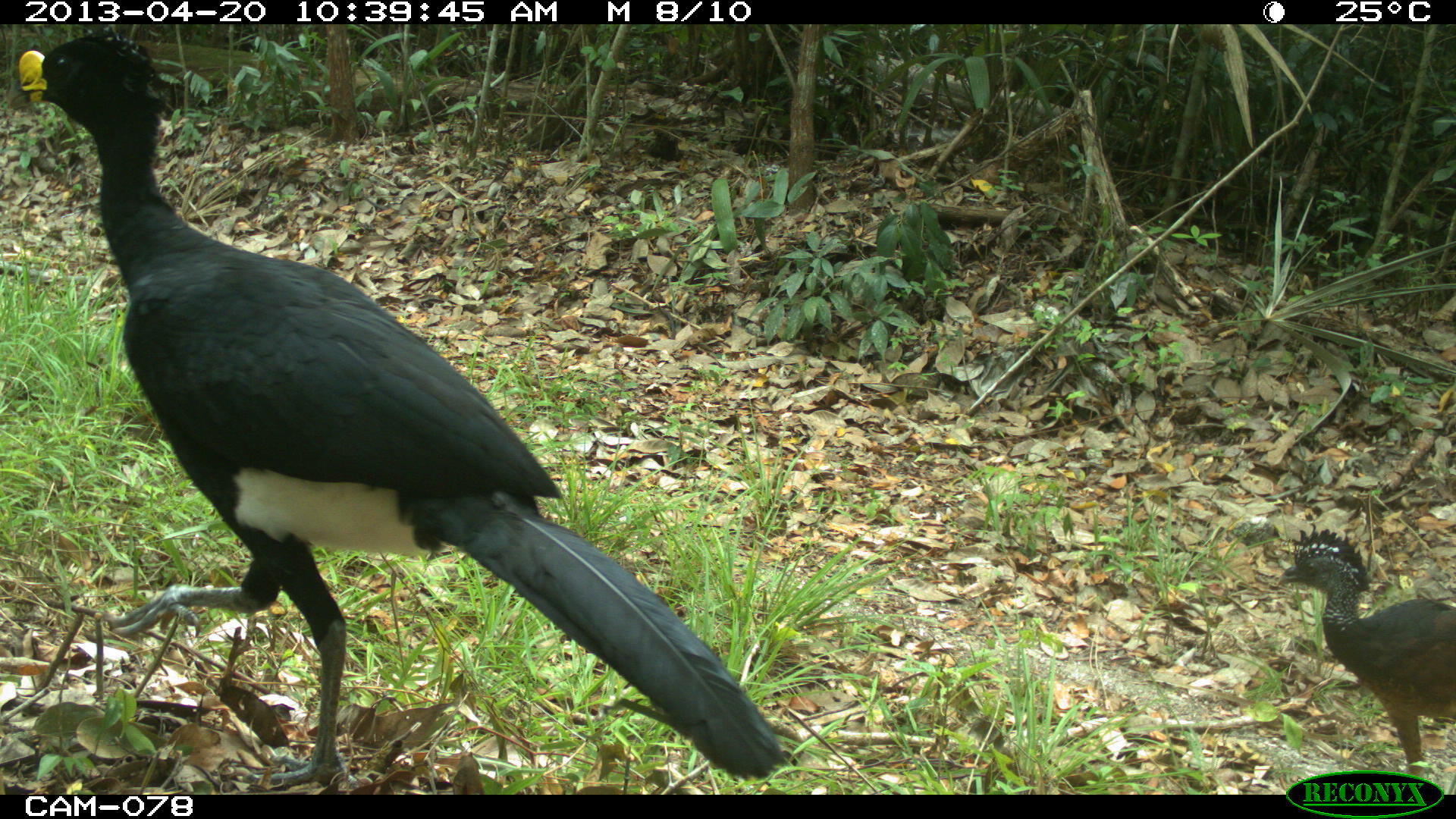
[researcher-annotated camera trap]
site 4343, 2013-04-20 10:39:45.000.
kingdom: Animalia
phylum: Chordata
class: Aves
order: Galliformes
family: Cracidae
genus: Crax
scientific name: Crax rubra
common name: great curassow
Crax rubra (great curassow), count 2.